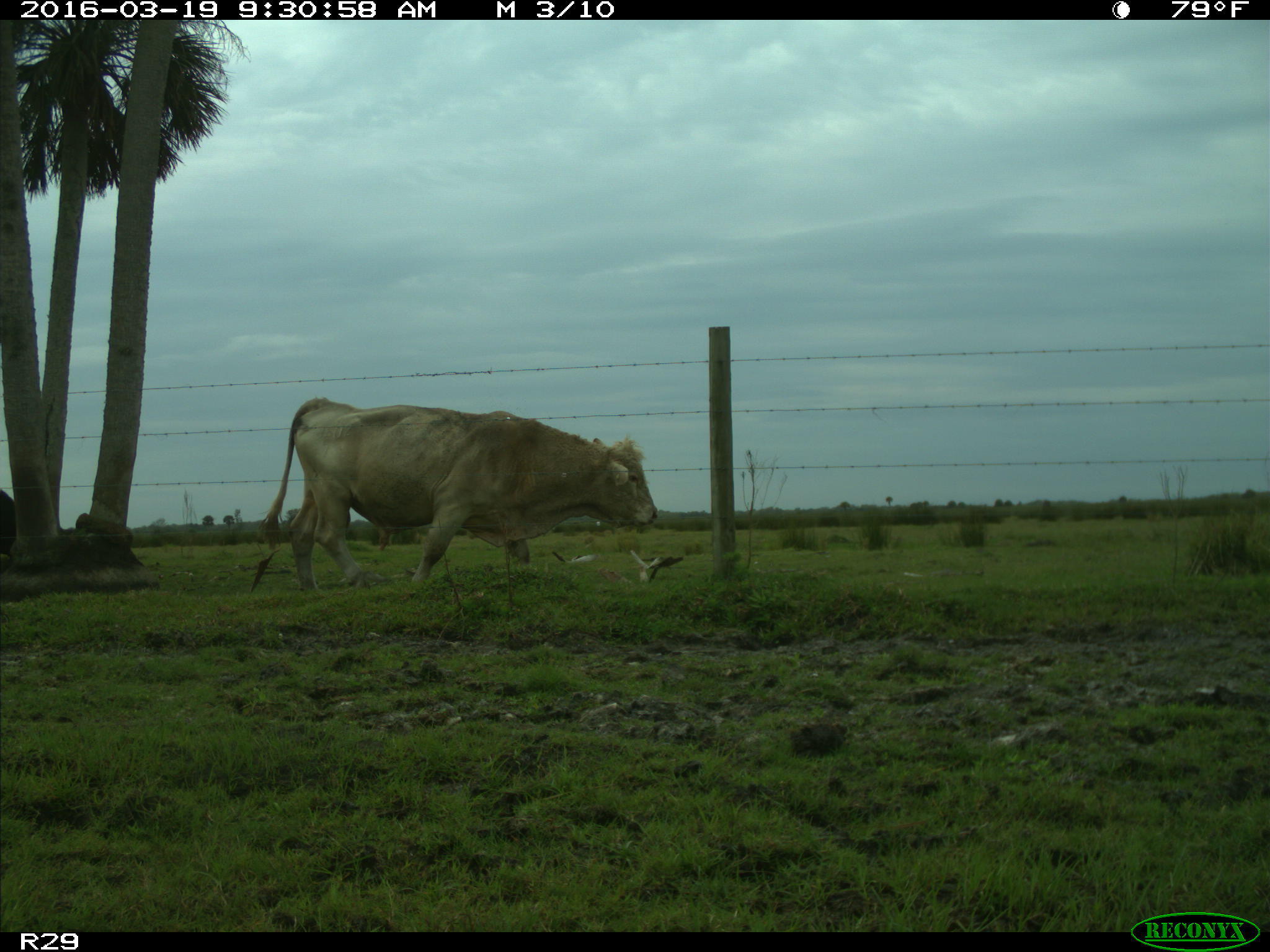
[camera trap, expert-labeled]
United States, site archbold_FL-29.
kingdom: Animalia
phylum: Chordata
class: Mammalia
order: Artiodactyla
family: Bovidae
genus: Bos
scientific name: Bos taurus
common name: domestic cow